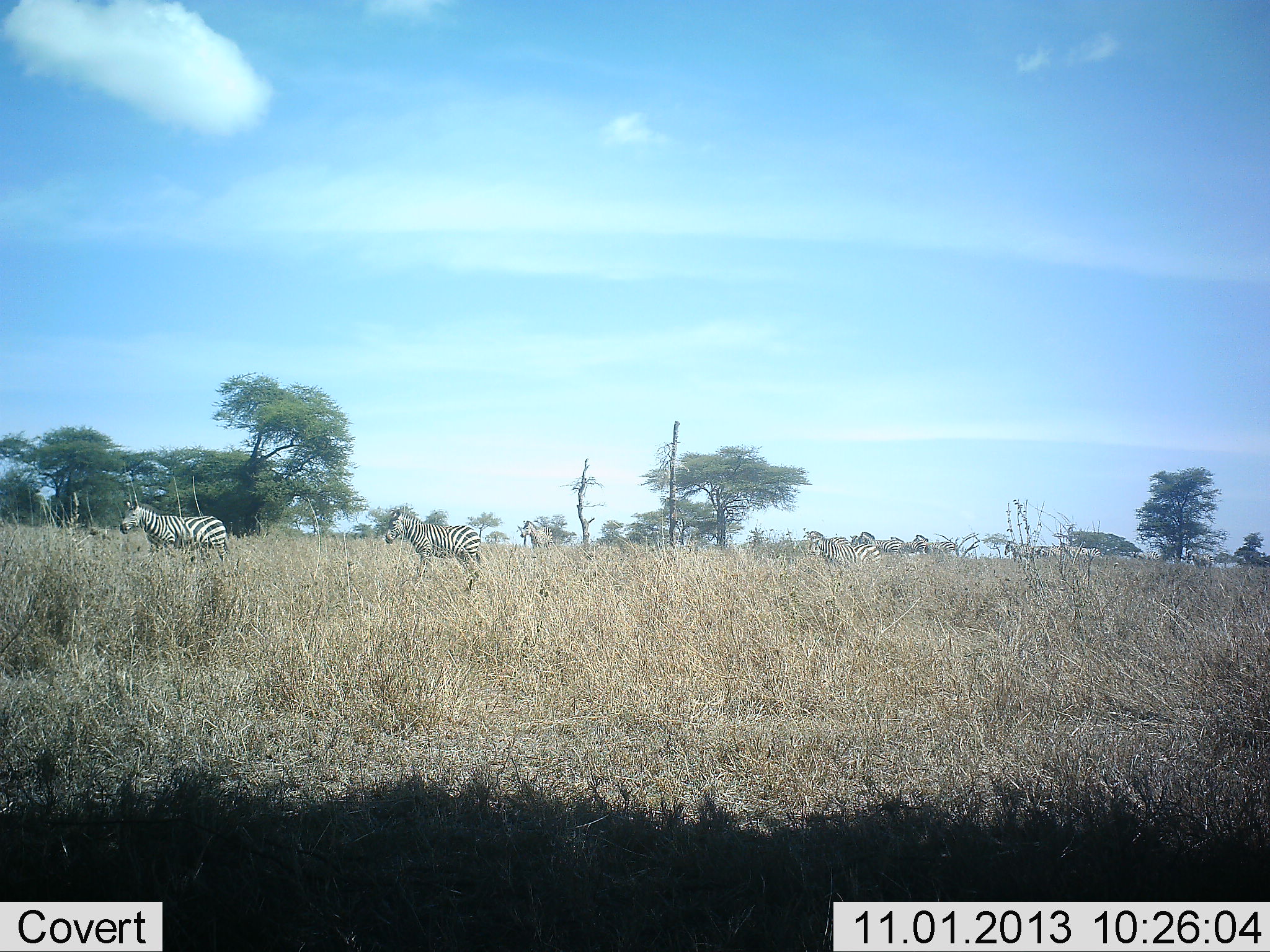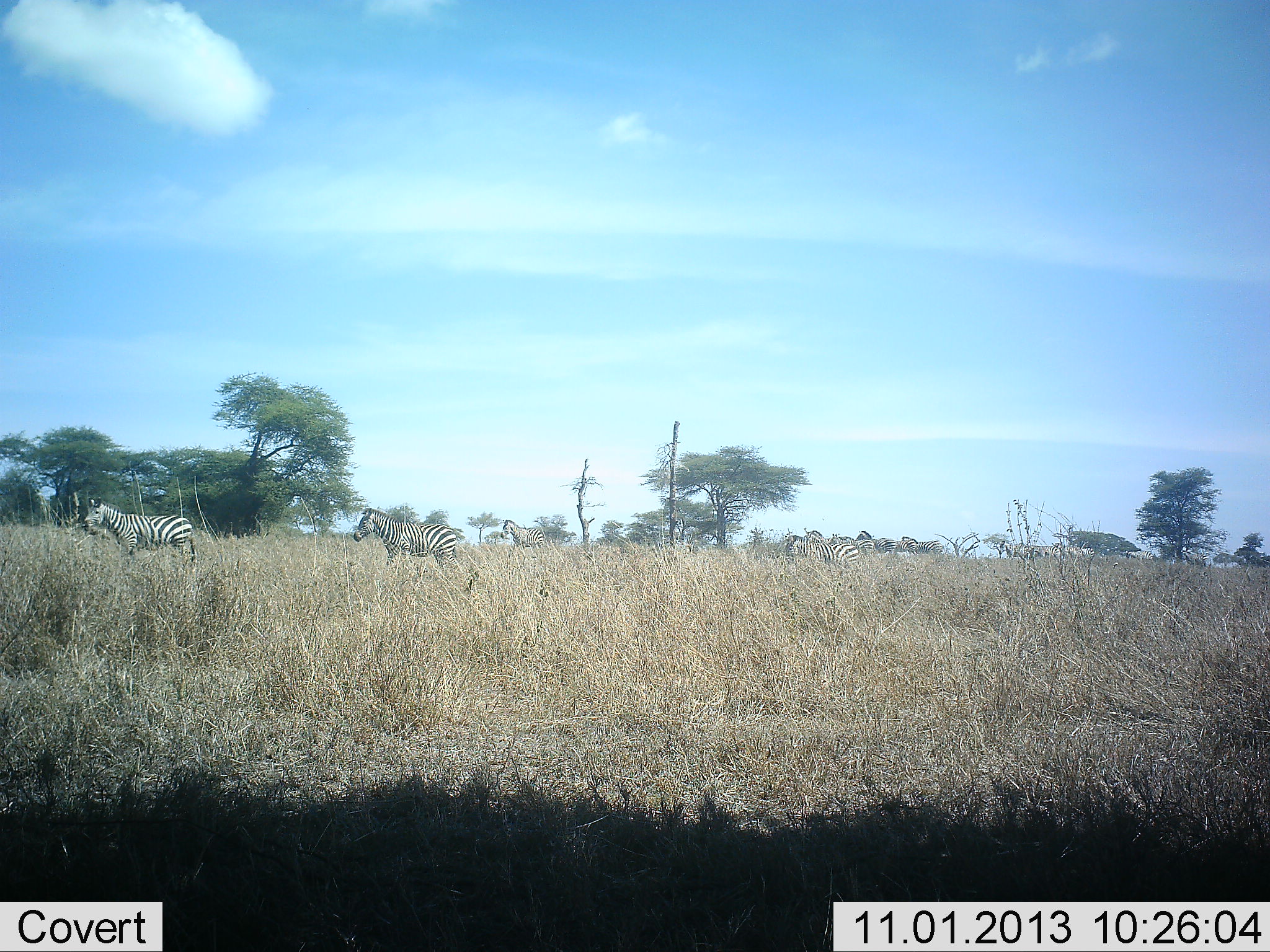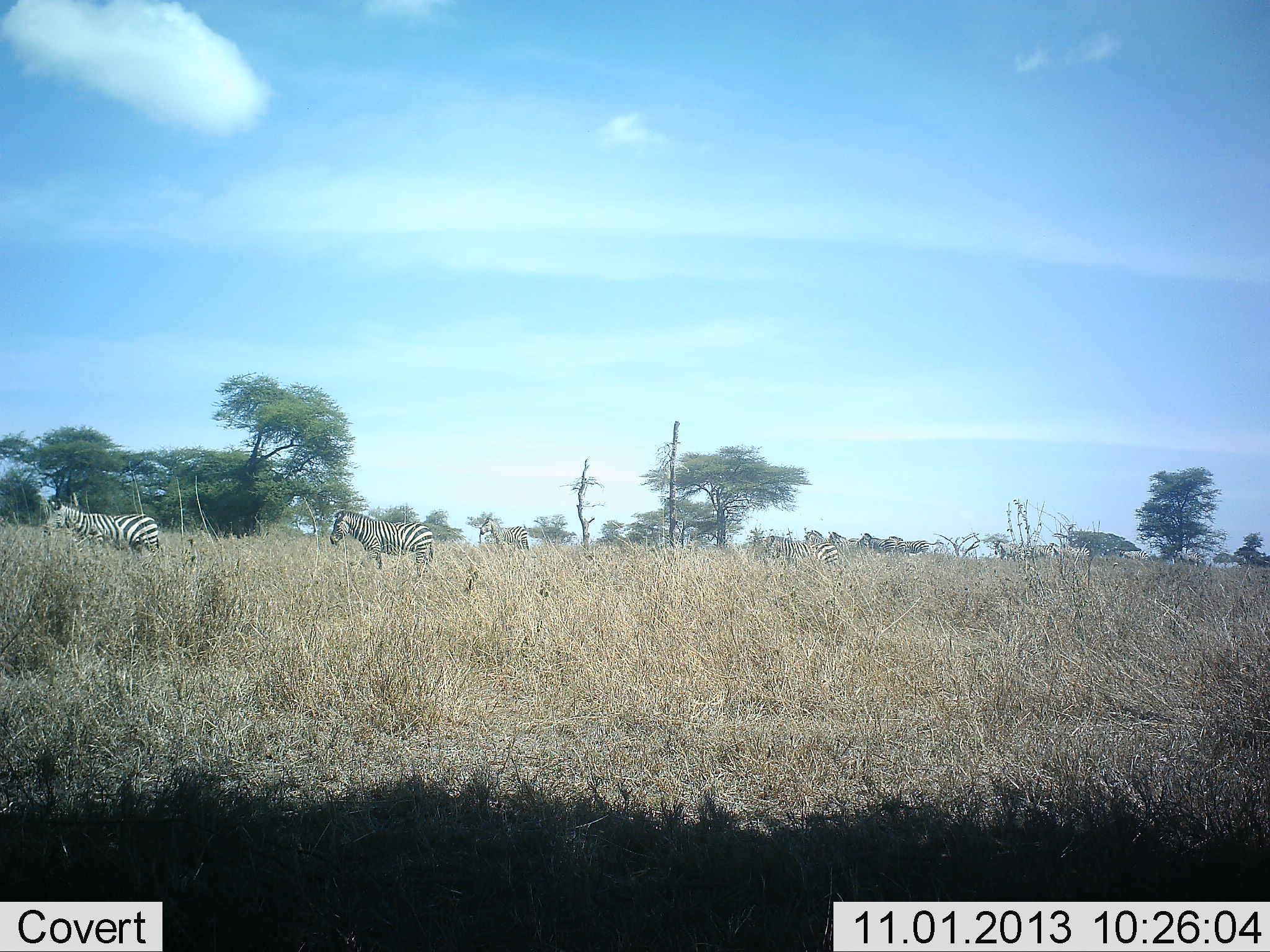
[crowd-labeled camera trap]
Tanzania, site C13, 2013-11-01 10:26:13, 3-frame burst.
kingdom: Animalia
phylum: Chordata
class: Mammalia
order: Perissodactyla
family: Equidae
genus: Equus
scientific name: Equus quagga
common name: plains zebra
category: zebra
Zebra (plains zebra) (Equus quagga), count 11-50. Behavior (volunteer vote fractions): standing 10%, resting 0%, moving 90%, interacting 0%. Young present (vote fraction): 0%. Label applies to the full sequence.